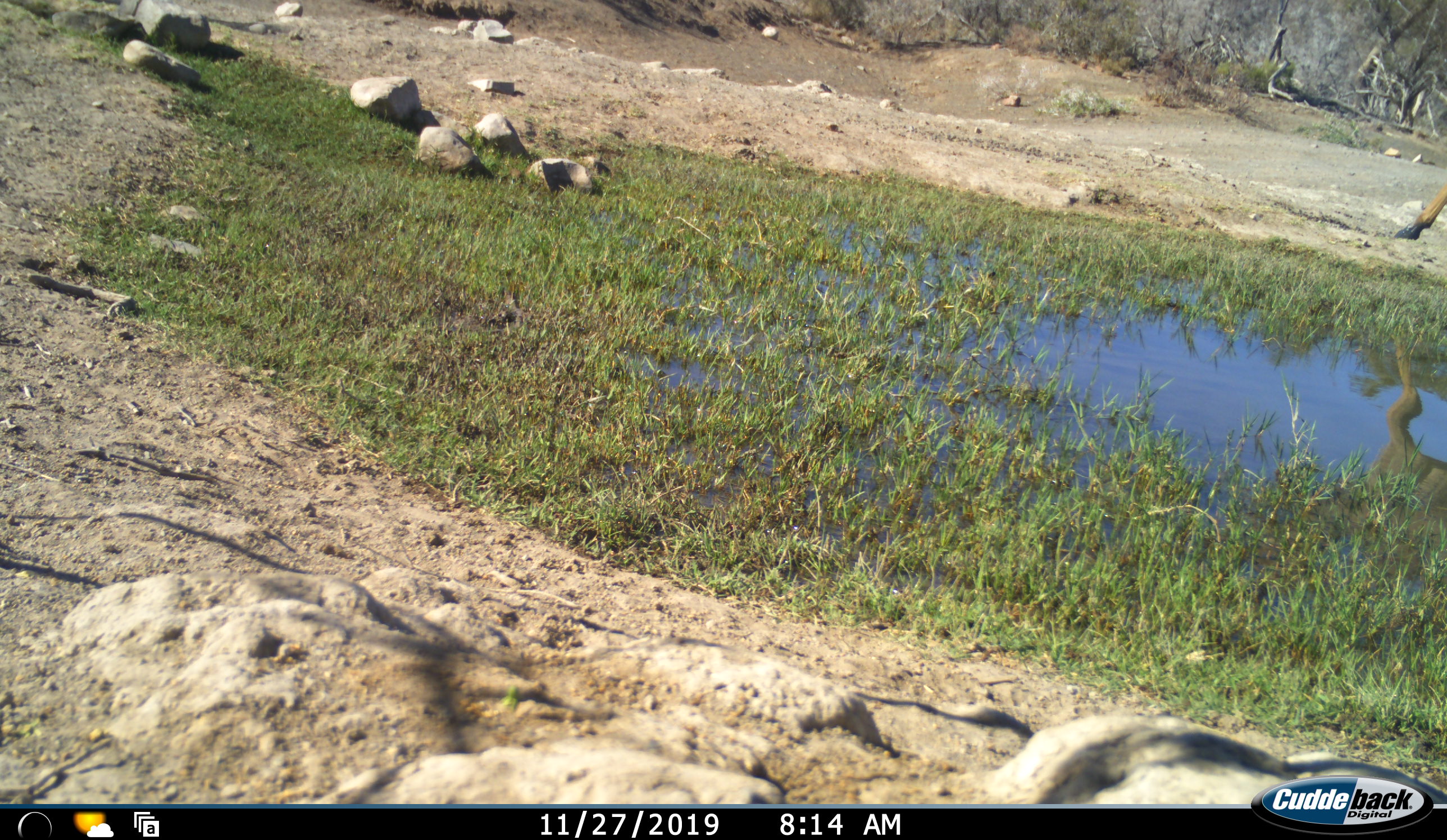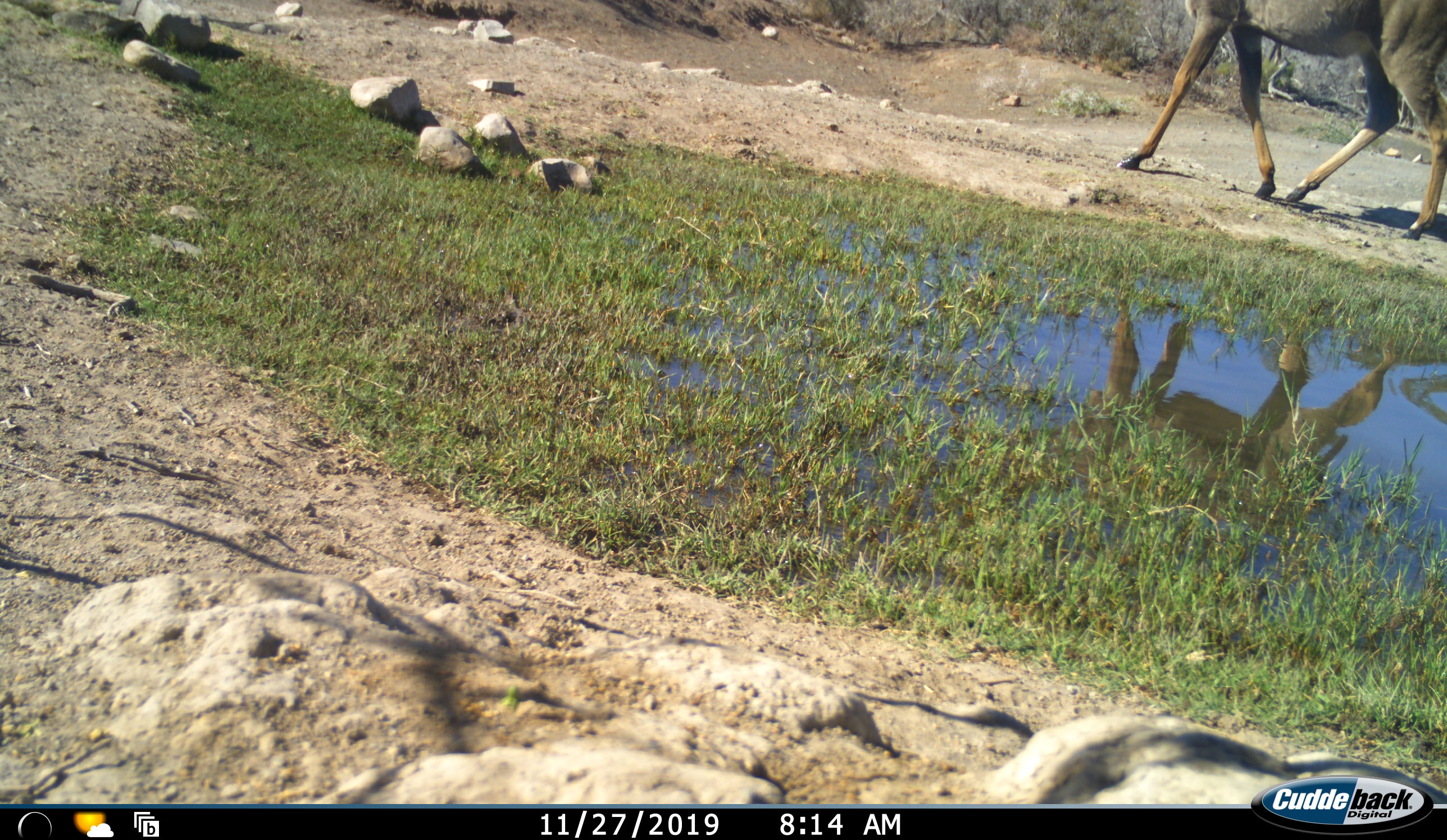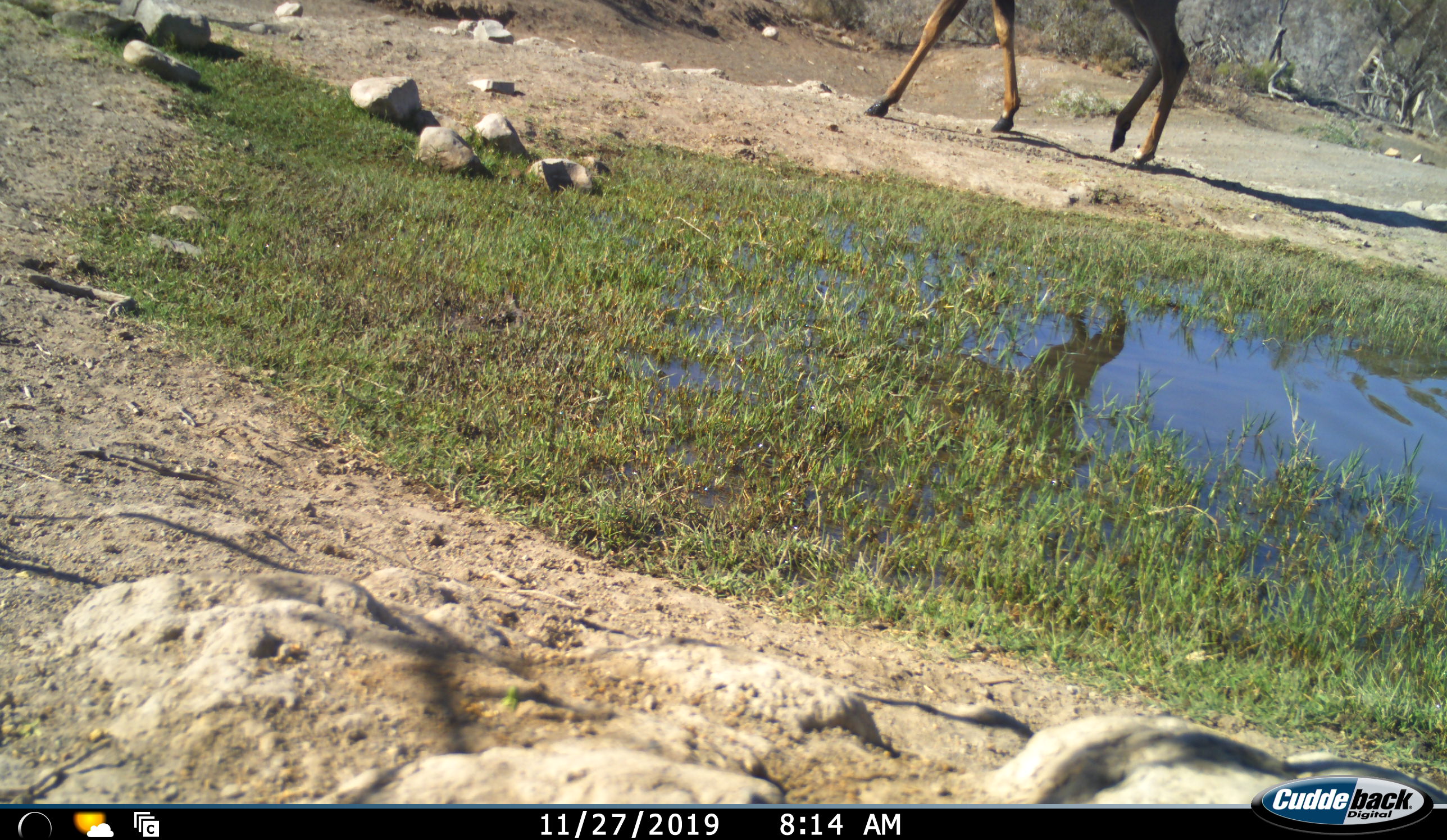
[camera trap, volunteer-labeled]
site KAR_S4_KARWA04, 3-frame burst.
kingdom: Animalia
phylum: Chordata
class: Mammalia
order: Artiodactyla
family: Bovidae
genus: Tragelaphus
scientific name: Tragelaphus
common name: kudu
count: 1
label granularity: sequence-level